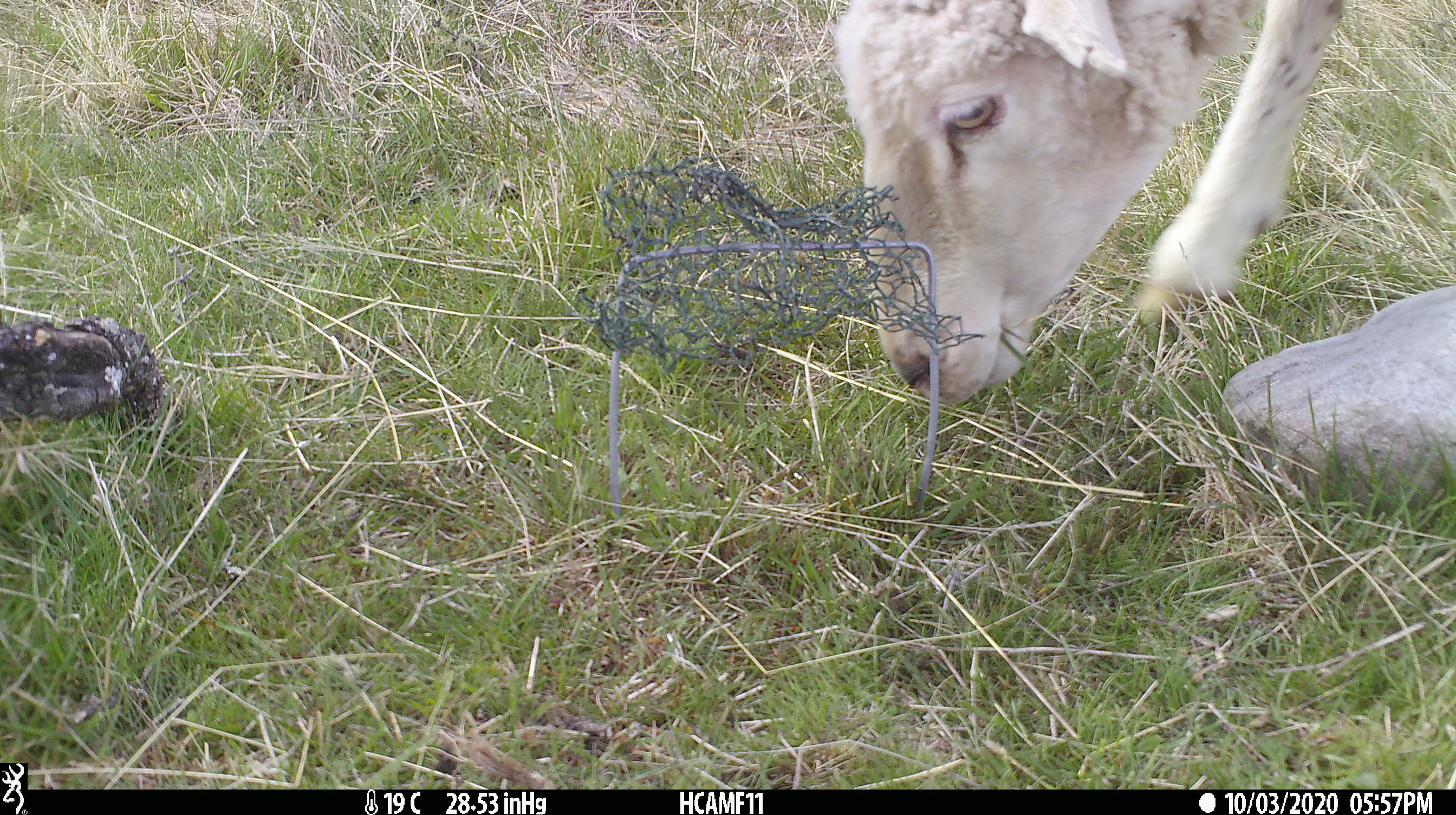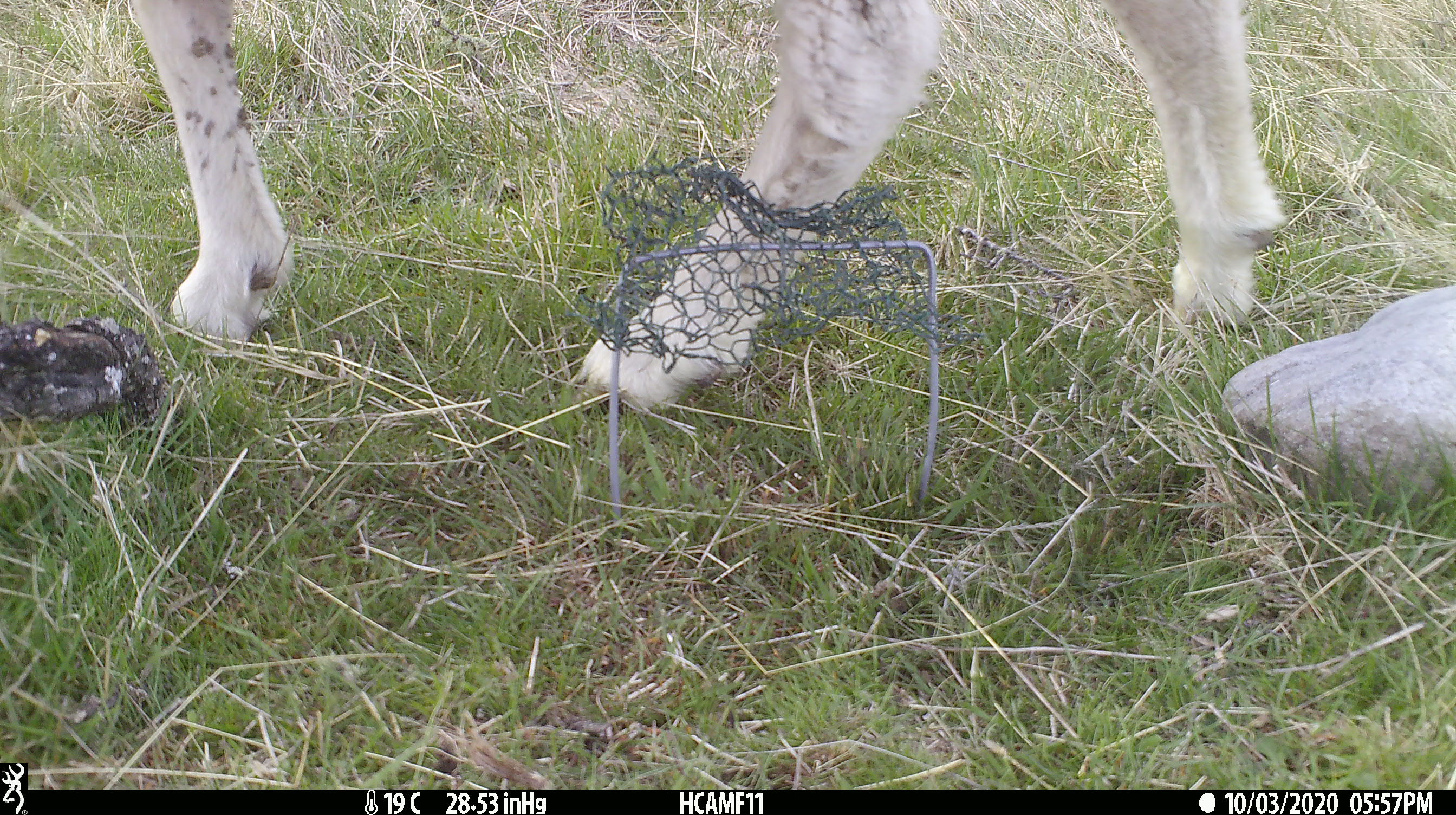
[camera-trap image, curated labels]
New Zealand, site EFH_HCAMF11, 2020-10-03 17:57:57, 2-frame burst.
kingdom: Animalia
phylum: Chordata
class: Mammalia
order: Artiodactyla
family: Bovidae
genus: Ovis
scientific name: Ovis aries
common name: domestic sheep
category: sheep